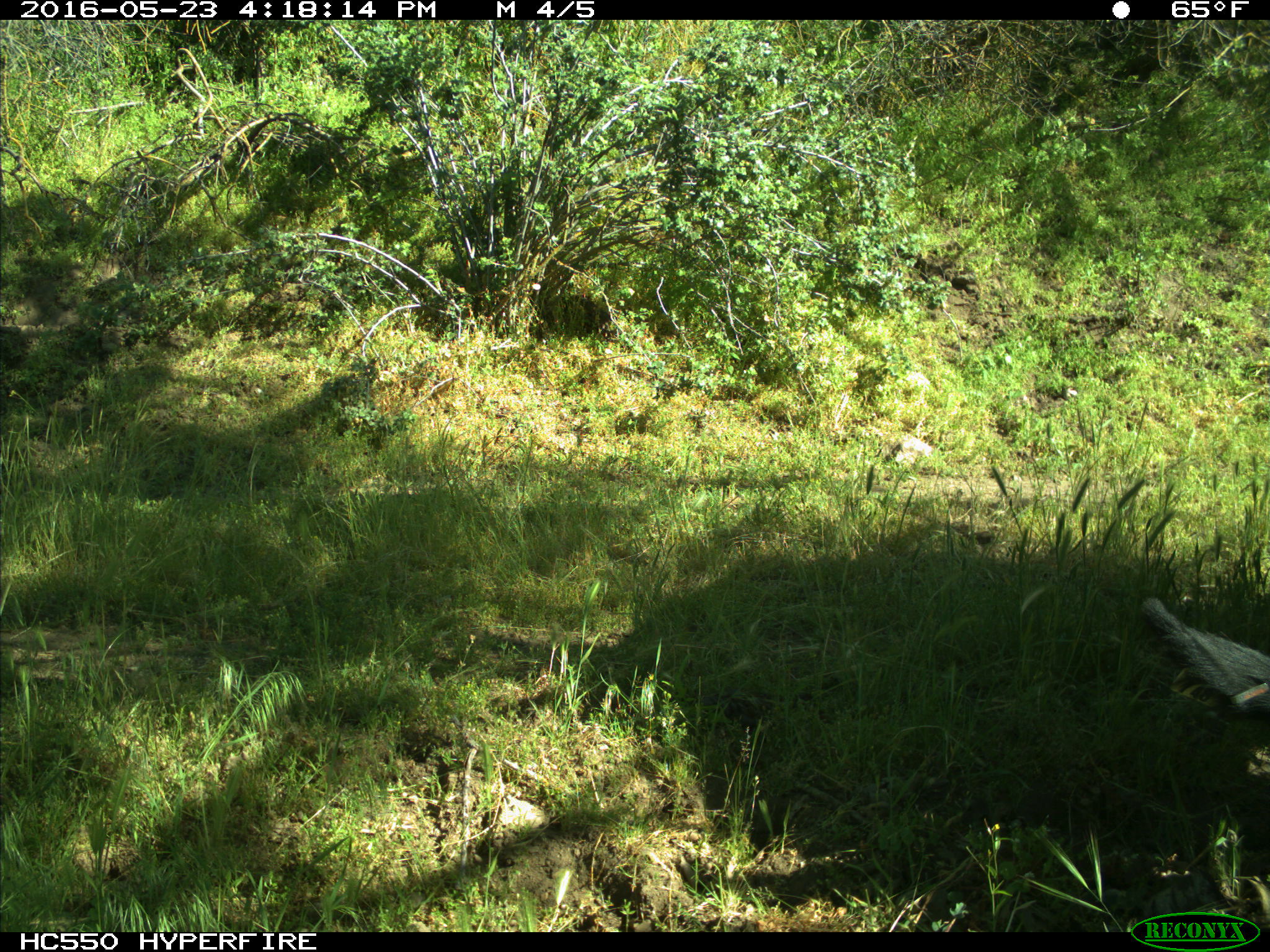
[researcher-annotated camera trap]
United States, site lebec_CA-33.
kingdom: Animalia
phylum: Chordata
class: Mammalia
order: Artiodactyla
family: Bovidae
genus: Bos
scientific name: Bos taurus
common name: domestic cow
Bos taurus (domestic cow).